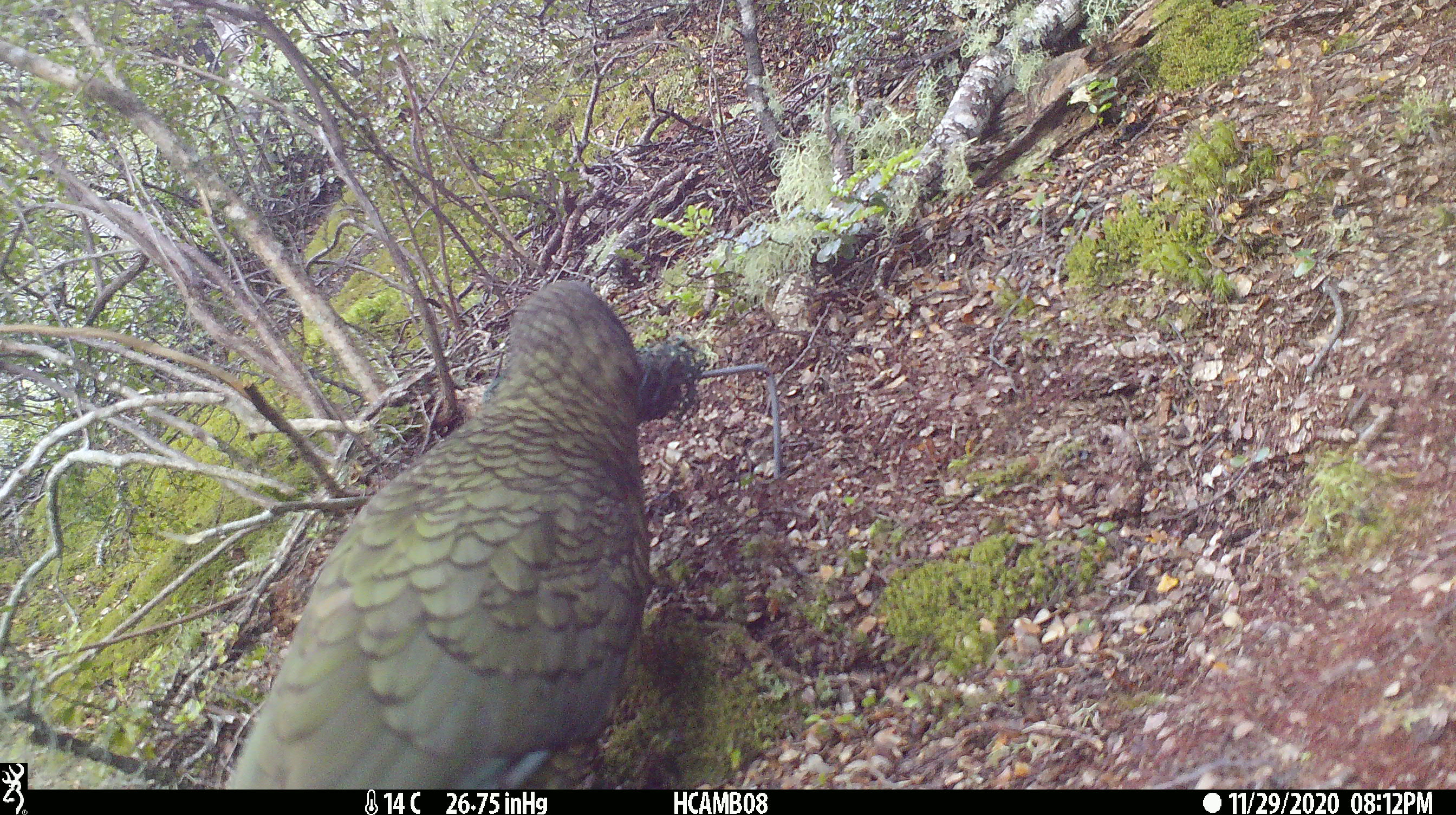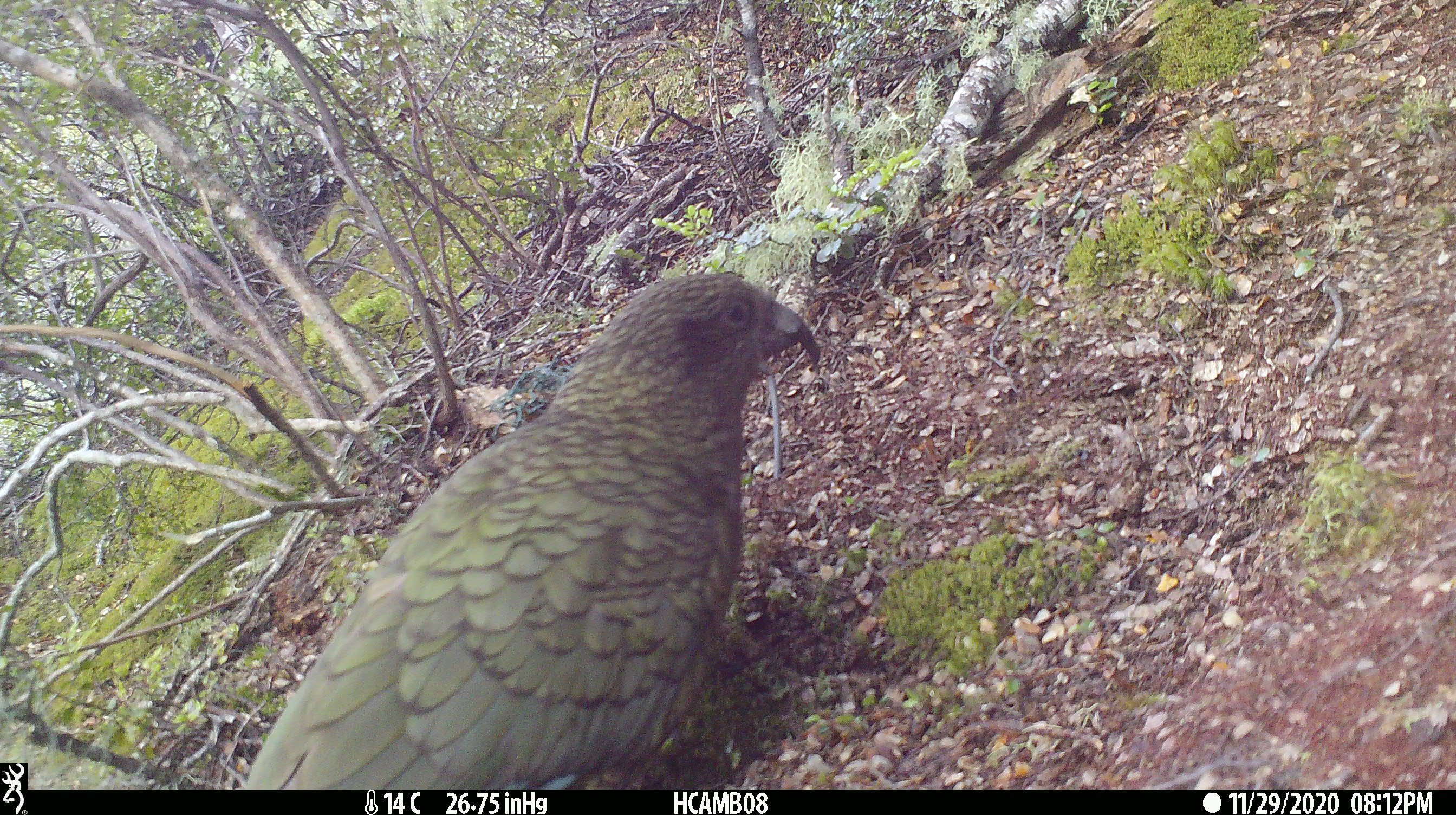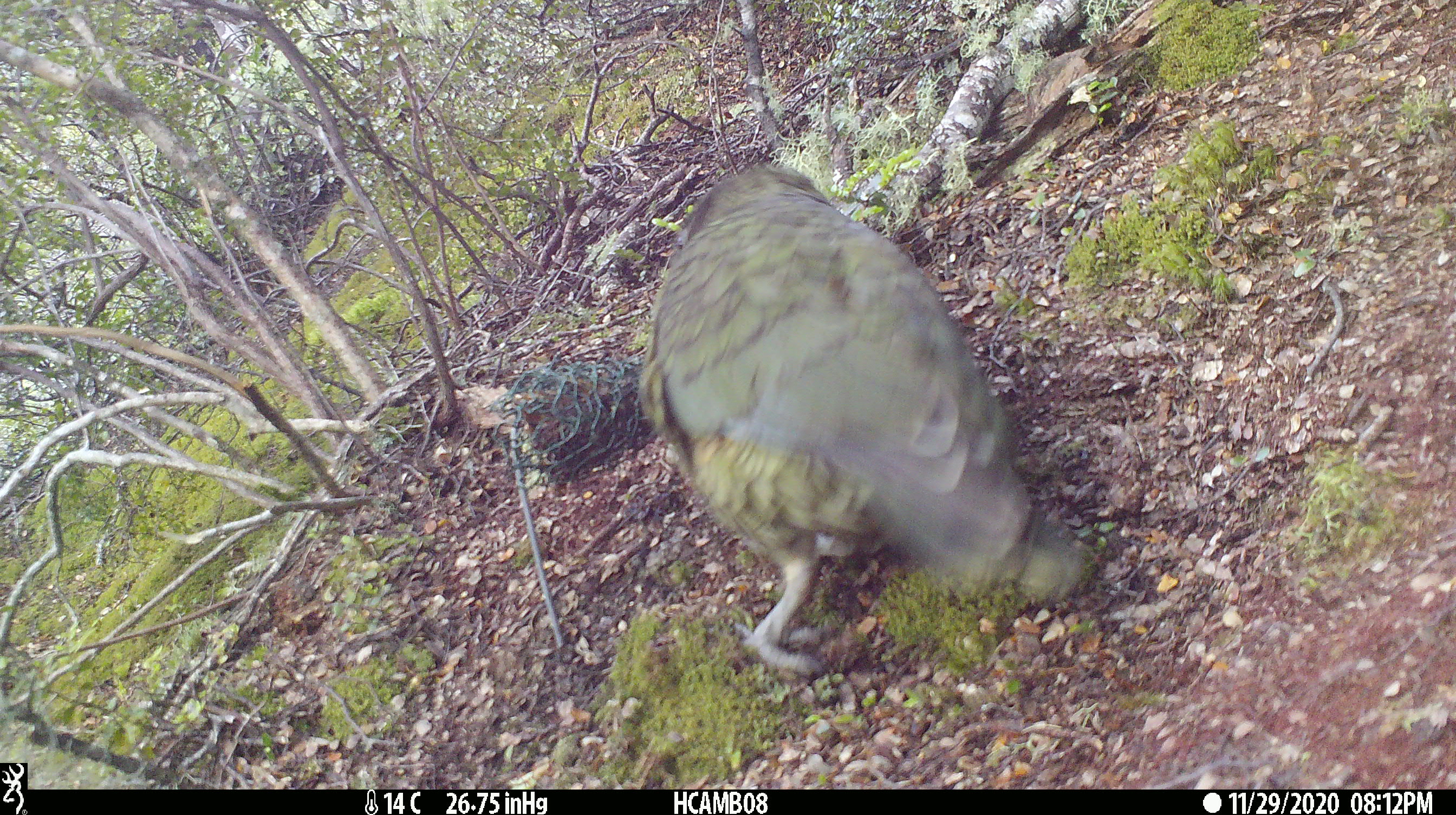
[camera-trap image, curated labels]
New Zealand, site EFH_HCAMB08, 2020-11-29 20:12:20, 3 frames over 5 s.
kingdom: Animalia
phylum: Chordata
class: Aves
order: Psittaciformes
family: Strigopidae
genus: Nestor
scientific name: Nestor notabilis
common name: kea